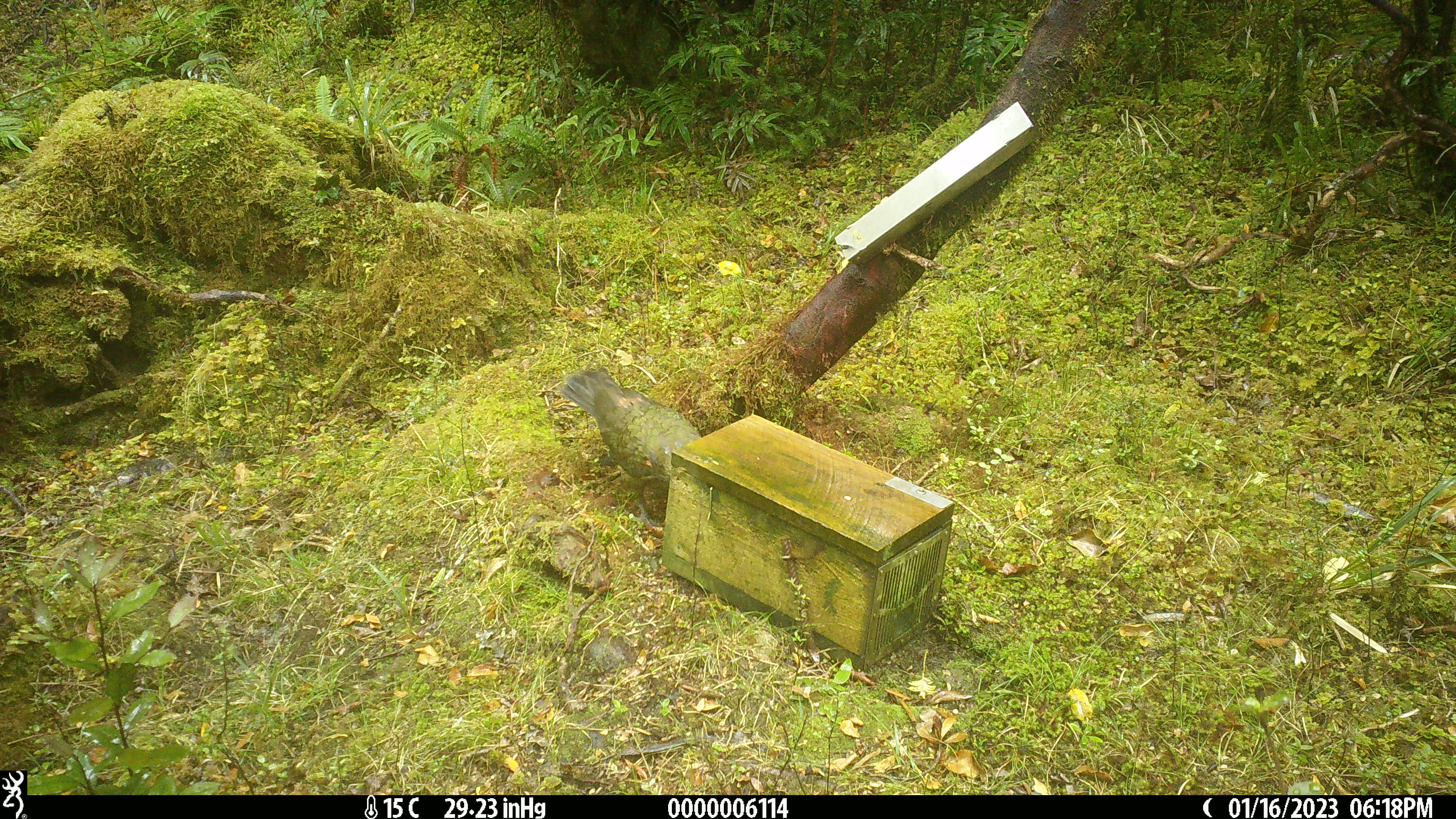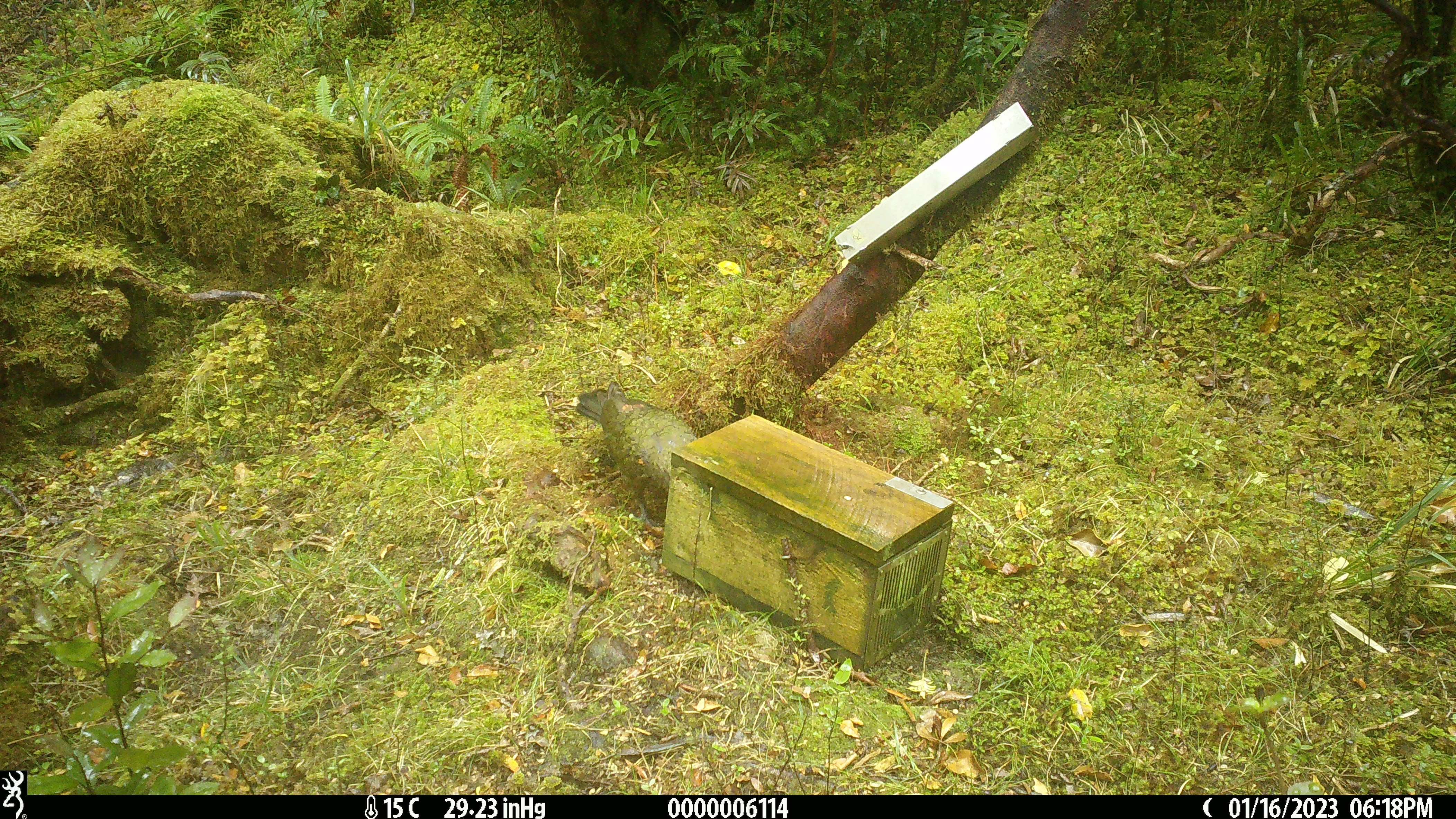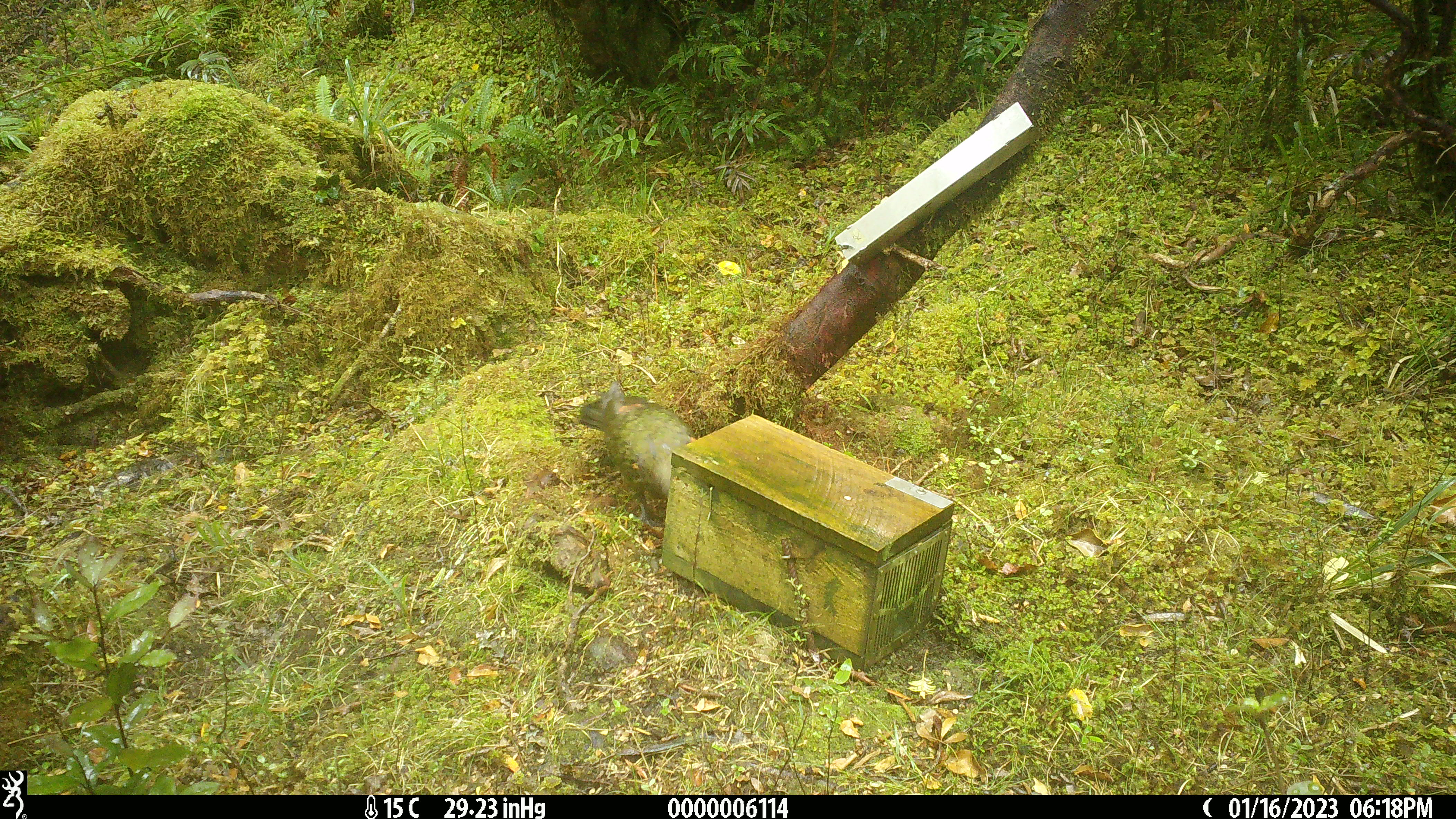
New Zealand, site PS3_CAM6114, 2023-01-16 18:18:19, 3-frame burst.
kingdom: Animalia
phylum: Chordata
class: Aves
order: Psittaciformes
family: Strigopidae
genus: Nestor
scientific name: Nestor notabilis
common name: kea